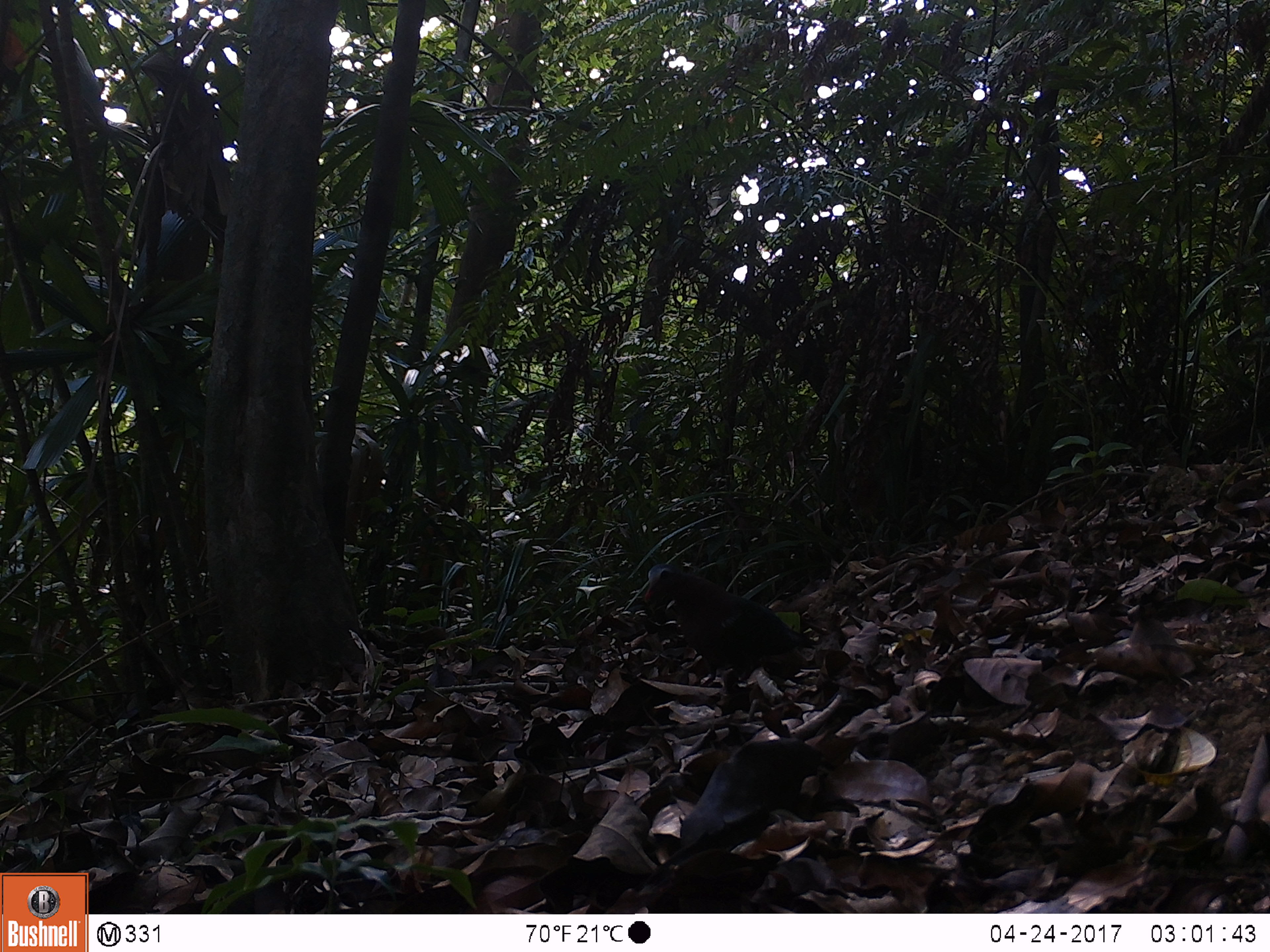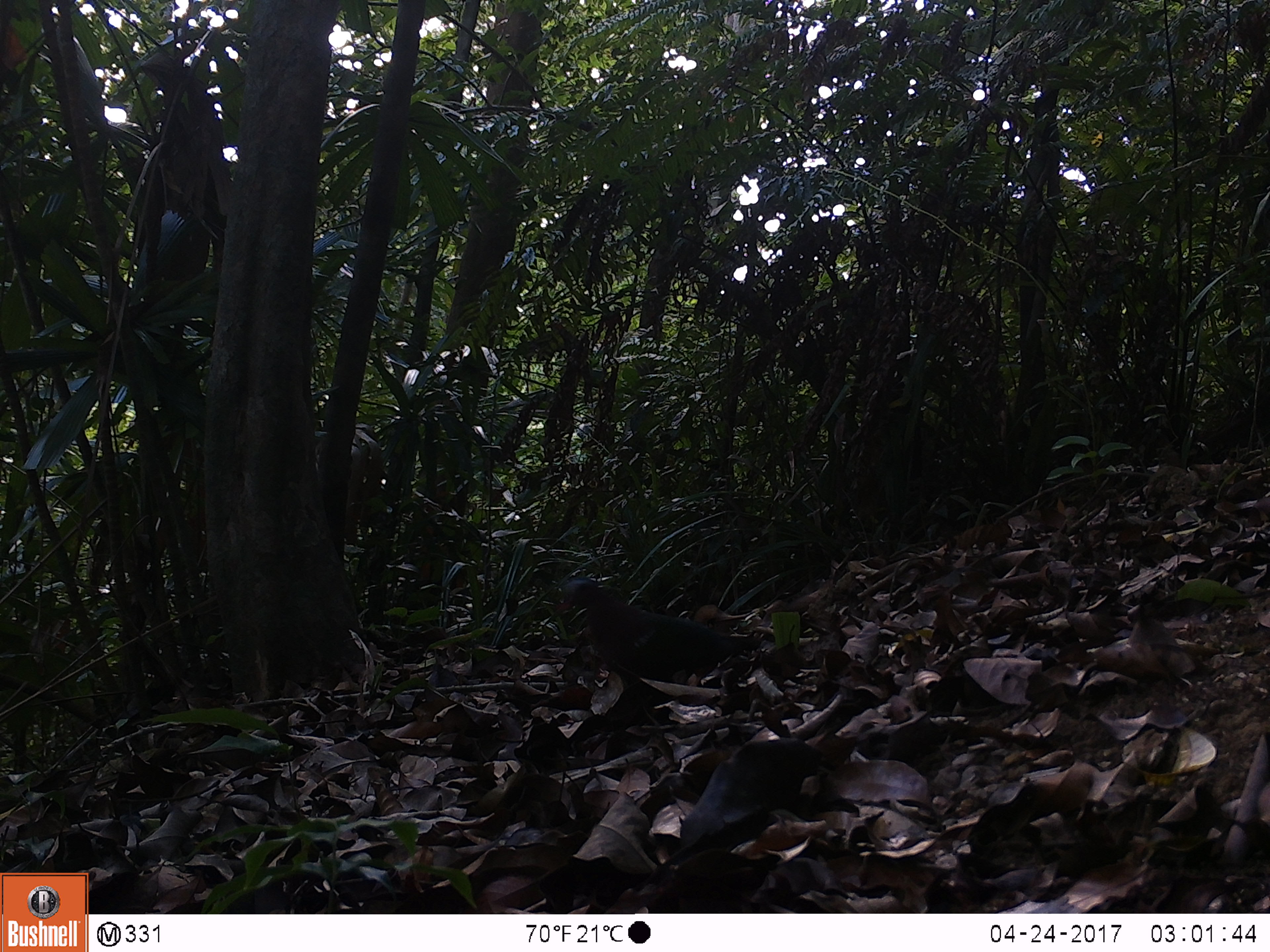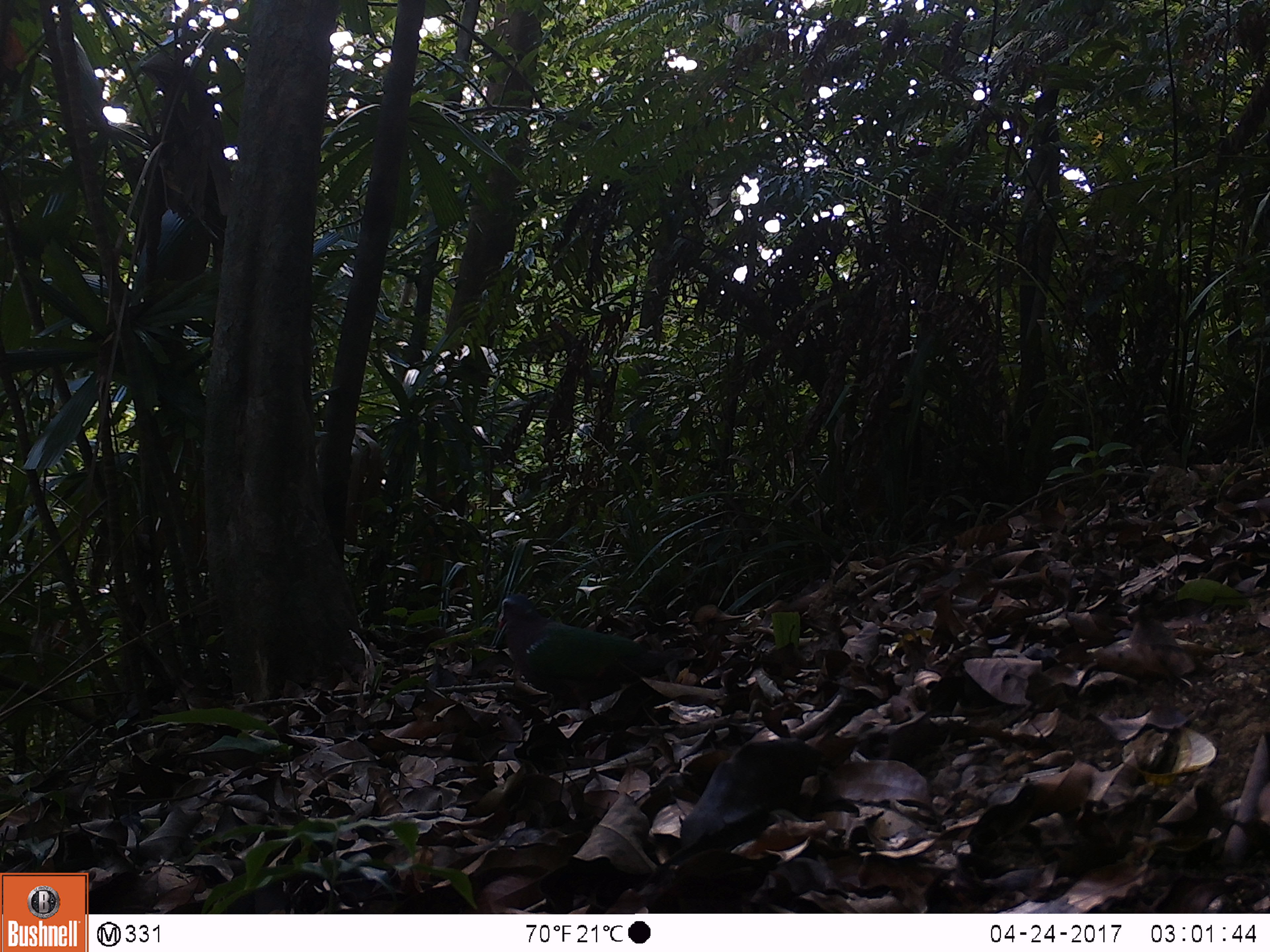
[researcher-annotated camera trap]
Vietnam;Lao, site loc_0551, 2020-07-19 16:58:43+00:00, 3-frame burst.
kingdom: Animalia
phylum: Chordata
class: Aves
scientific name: Aves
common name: bird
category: unidentified bird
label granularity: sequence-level